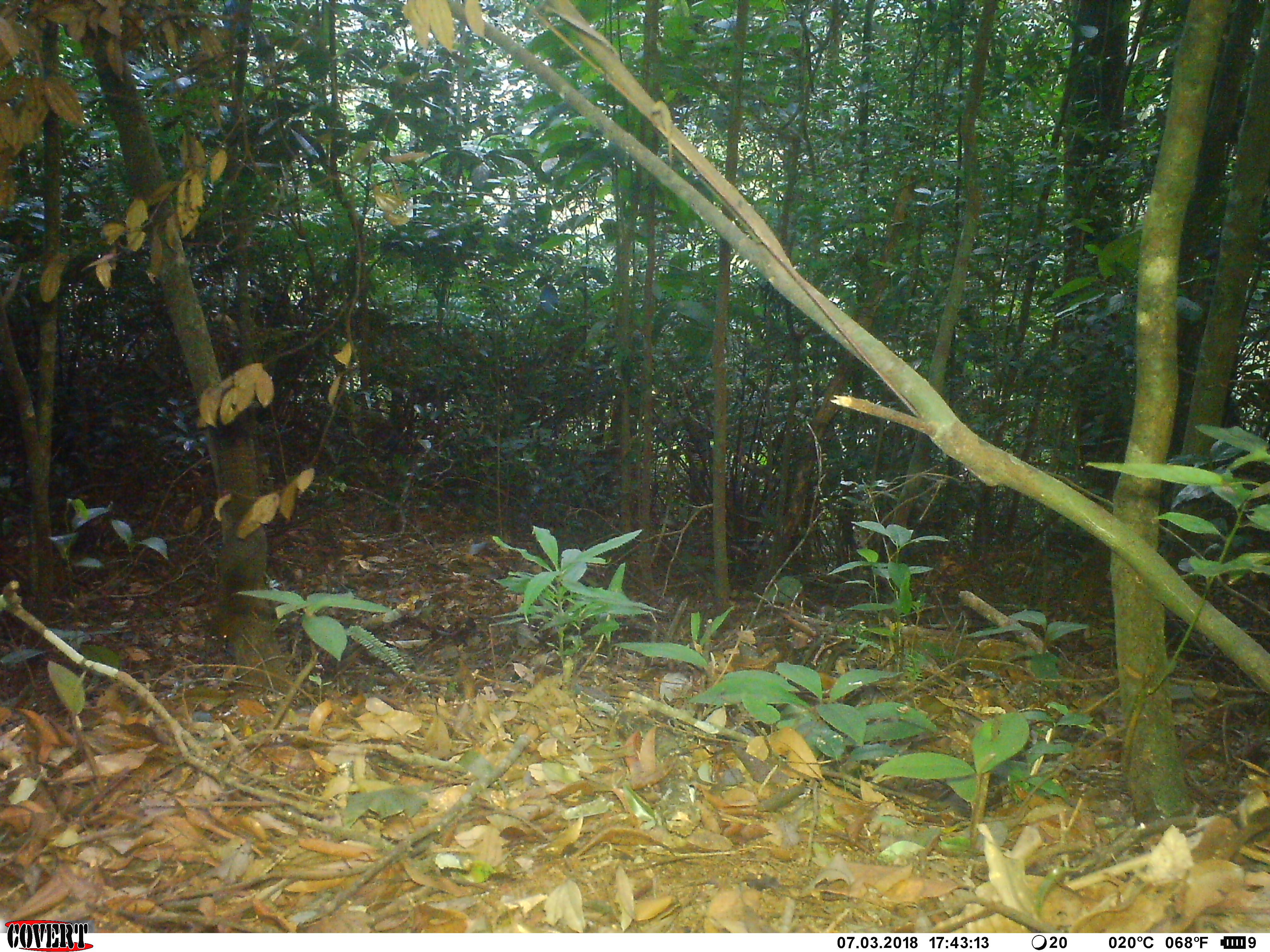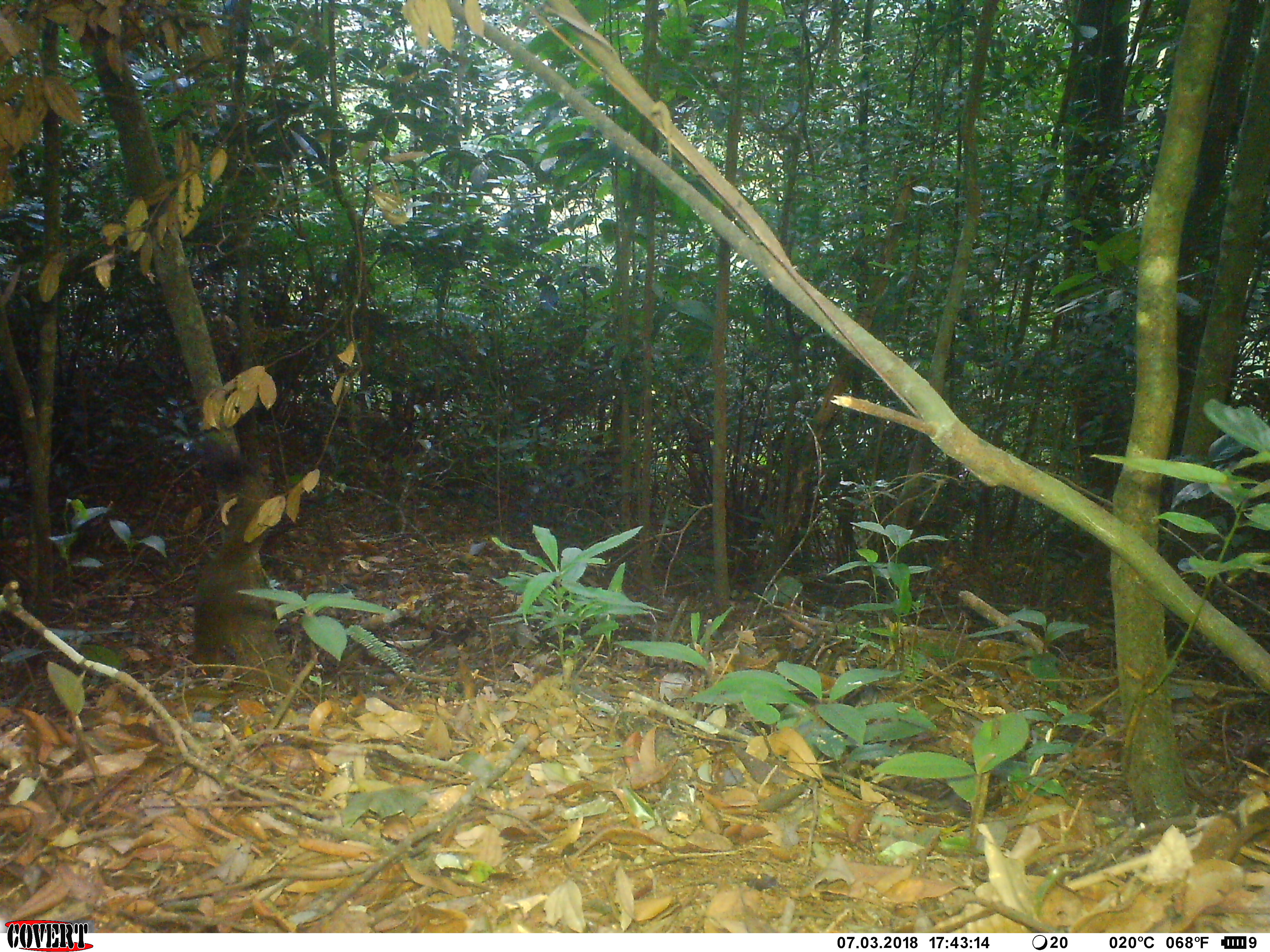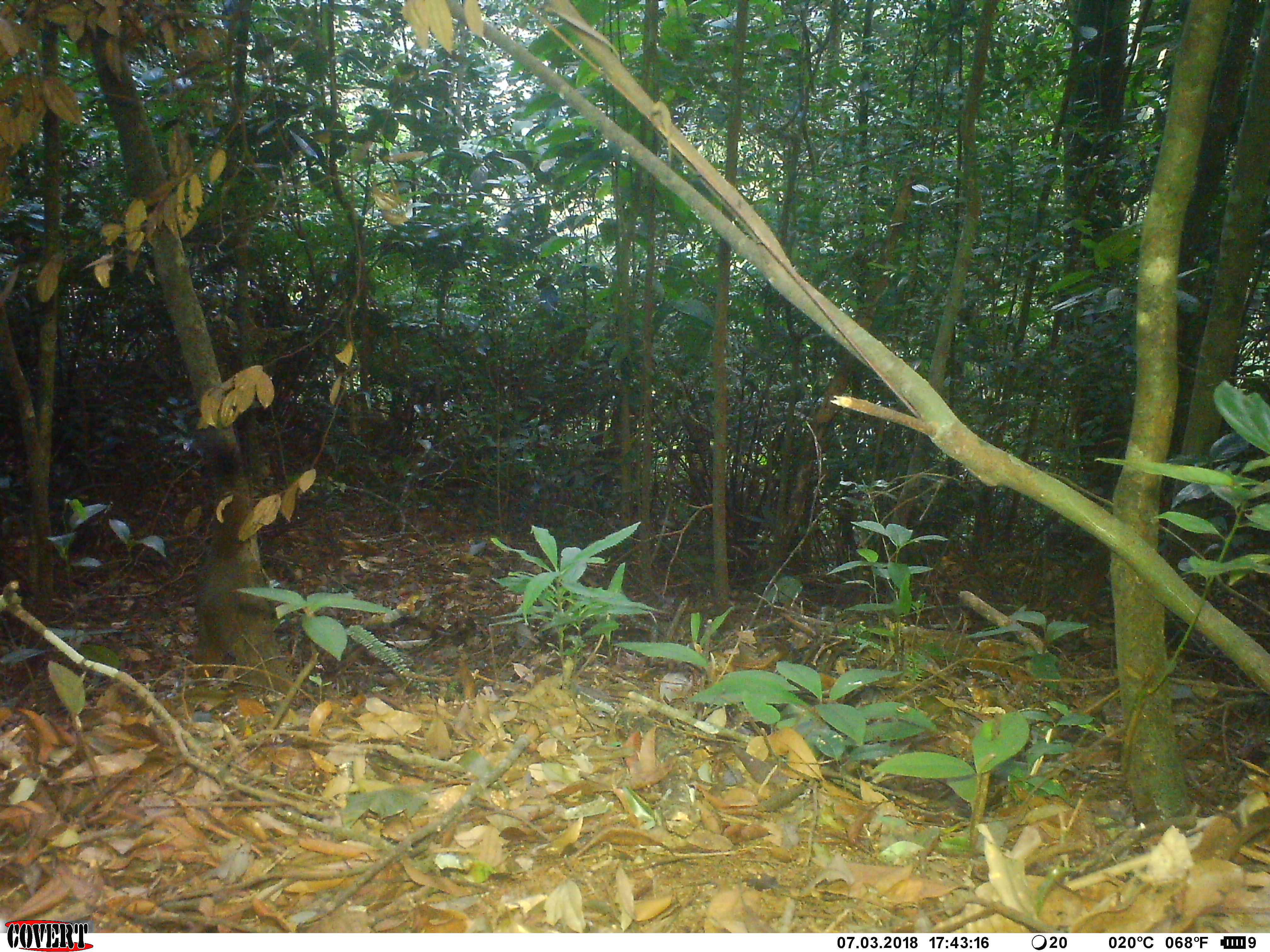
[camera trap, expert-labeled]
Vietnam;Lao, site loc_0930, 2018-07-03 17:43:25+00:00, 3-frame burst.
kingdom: Animalia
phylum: Chordata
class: Mammalia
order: Rodentia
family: Sciuridae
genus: Sciurus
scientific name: Sciurus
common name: squirrel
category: unidentified squirrel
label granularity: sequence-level